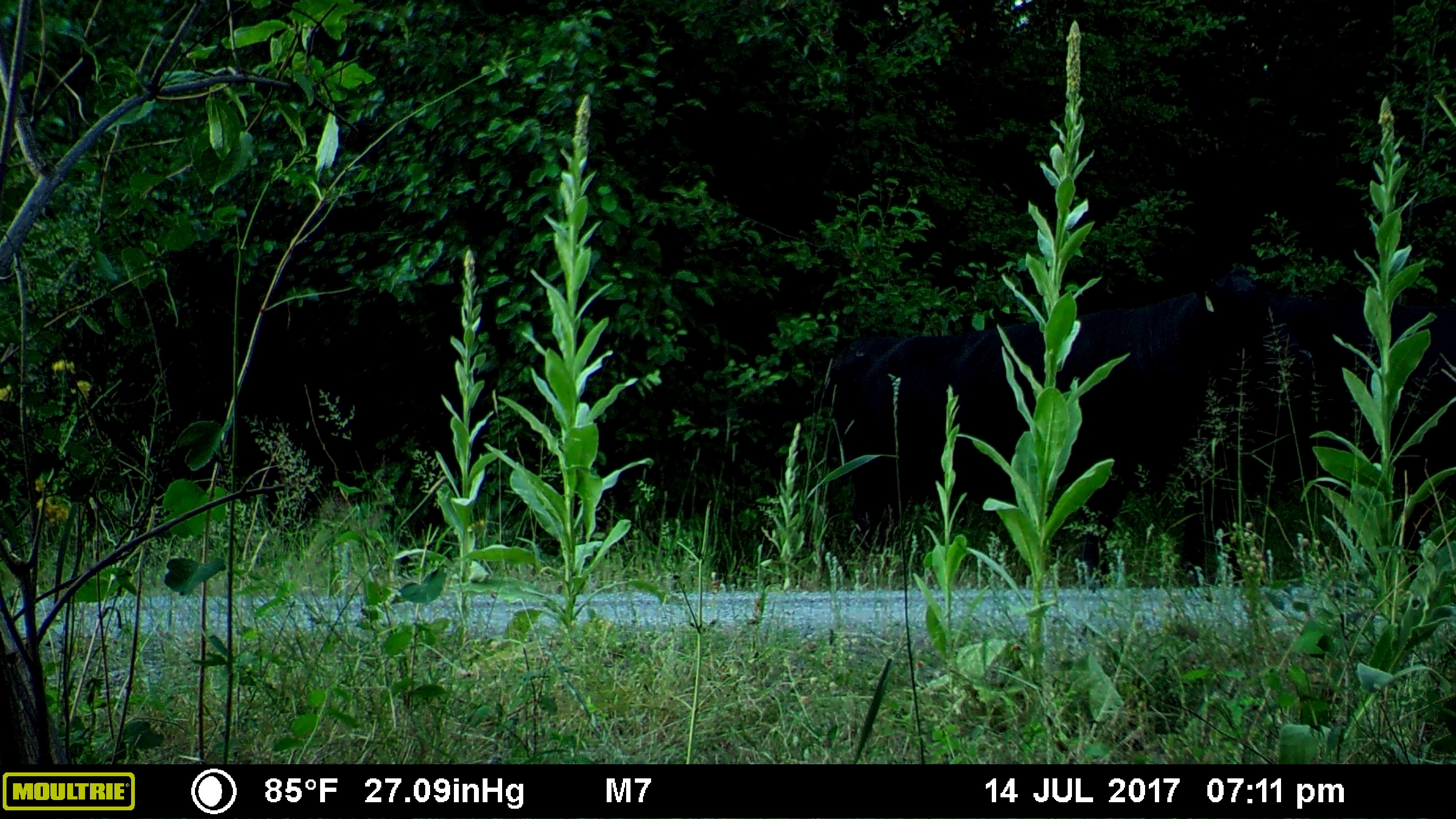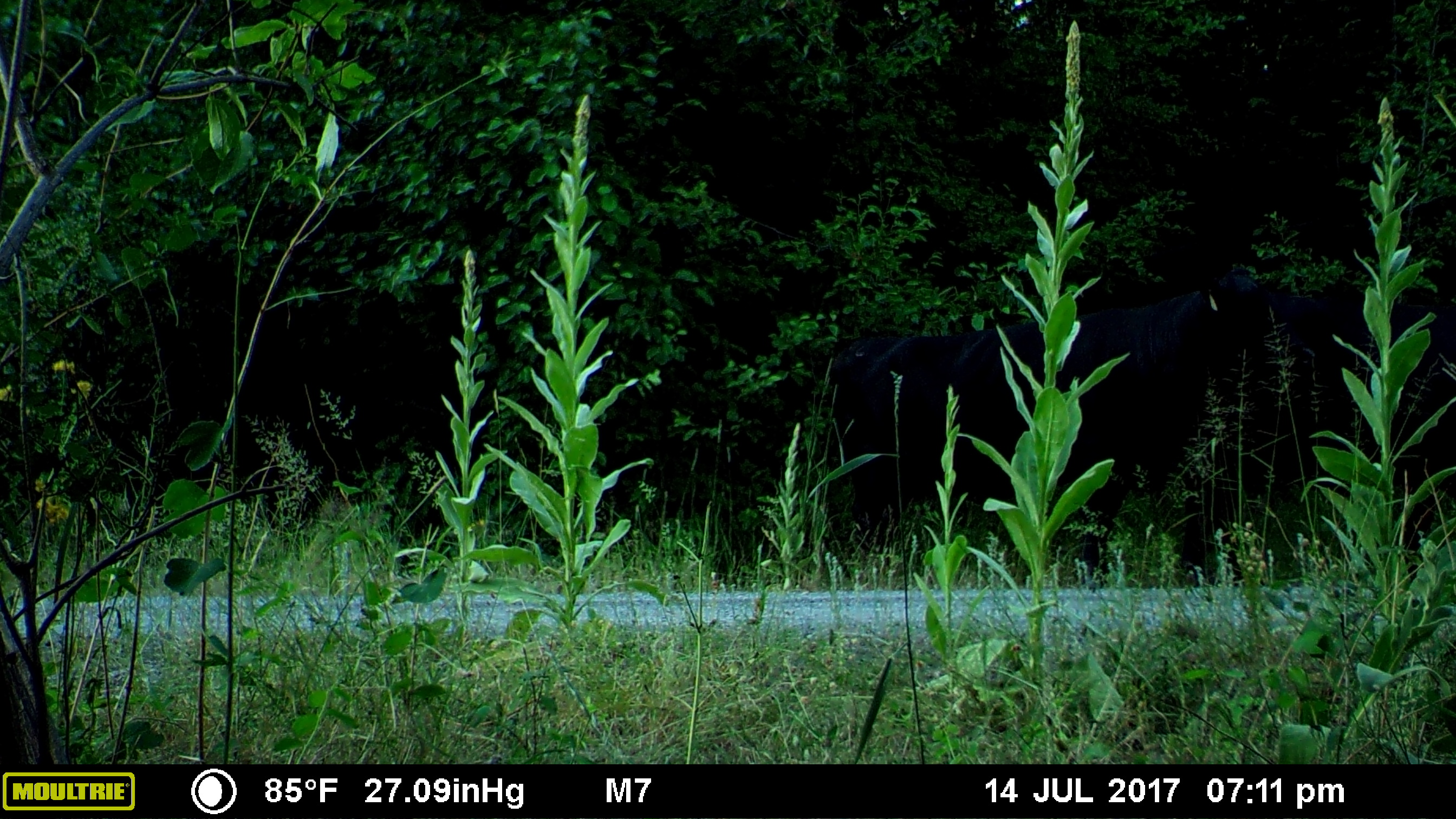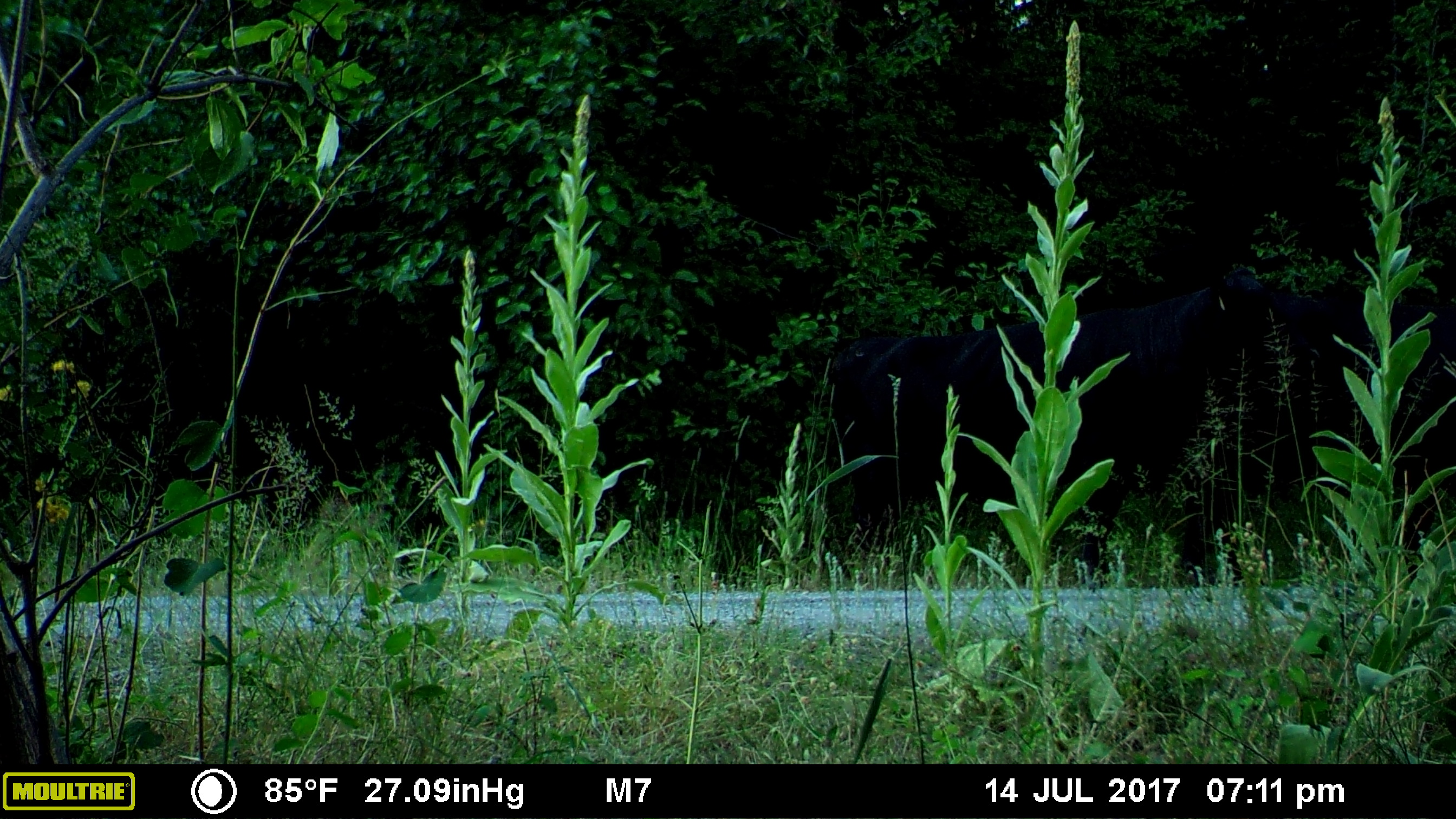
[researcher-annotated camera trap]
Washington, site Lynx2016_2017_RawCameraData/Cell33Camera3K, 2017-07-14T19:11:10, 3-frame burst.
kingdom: Animalia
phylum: Chordata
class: Mammalia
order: Artiodactyla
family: Bovidae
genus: Bos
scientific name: Bos taurus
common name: domestic cattle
Domestic cattle (Bos taurus). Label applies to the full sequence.